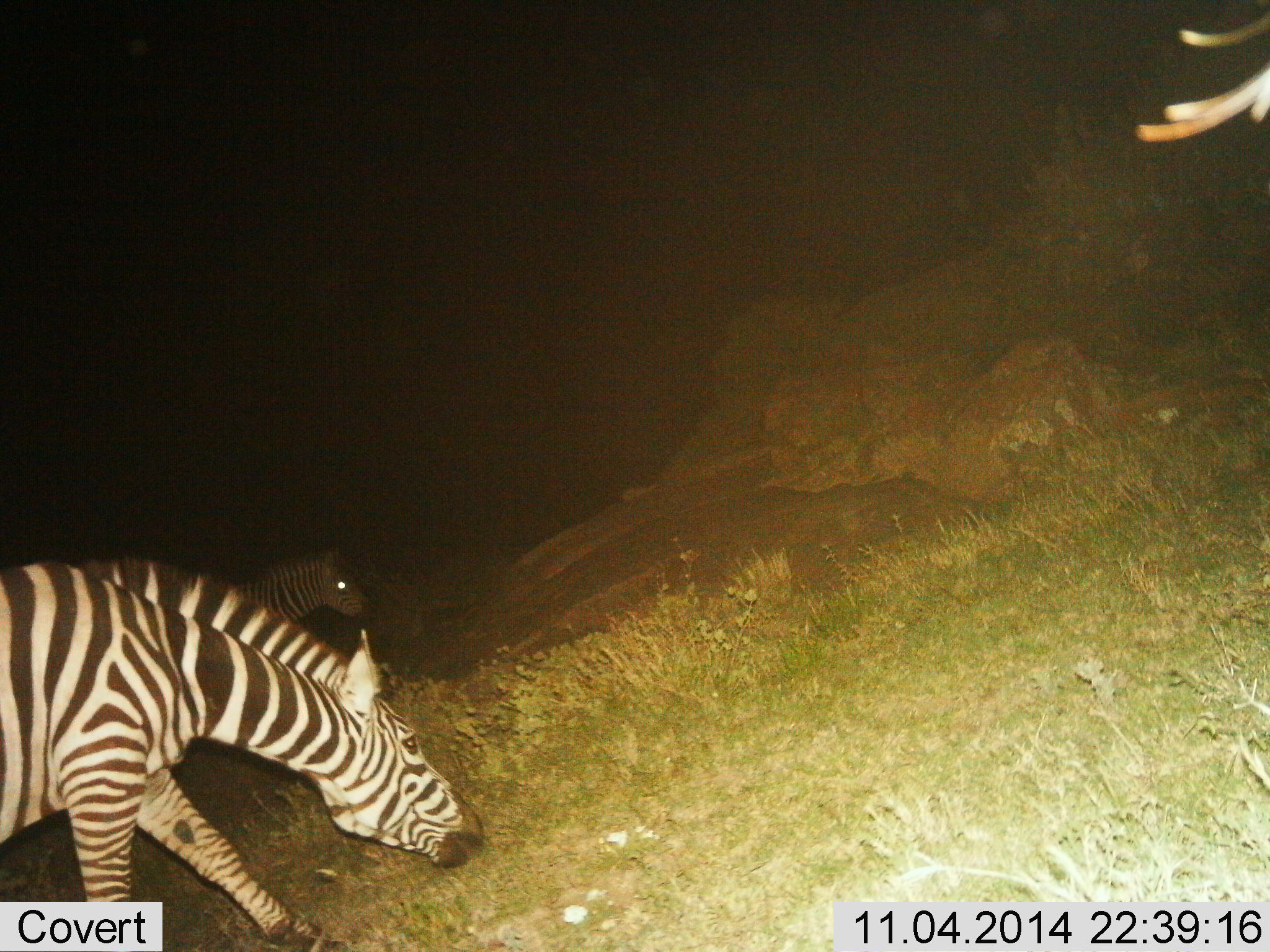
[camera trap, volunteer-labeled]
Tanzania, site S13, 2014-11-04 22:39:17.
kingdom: Animalia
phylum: Chordata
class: Mammalia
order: Perissodactyla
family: Equidae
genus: Equus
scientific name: Equus quagga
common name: plains zebra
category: zebra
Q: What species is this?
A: Zebra (plains zebra) (Equus quagga).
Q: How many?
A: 2.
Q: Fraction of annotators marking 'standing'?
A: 30%.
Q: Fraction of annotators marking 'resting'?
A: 0%.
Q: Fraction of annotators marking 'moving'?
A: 10%.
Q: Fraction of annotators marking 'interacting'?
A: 0%.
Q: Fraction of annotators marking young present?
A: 0%.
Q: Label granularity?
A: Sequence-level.